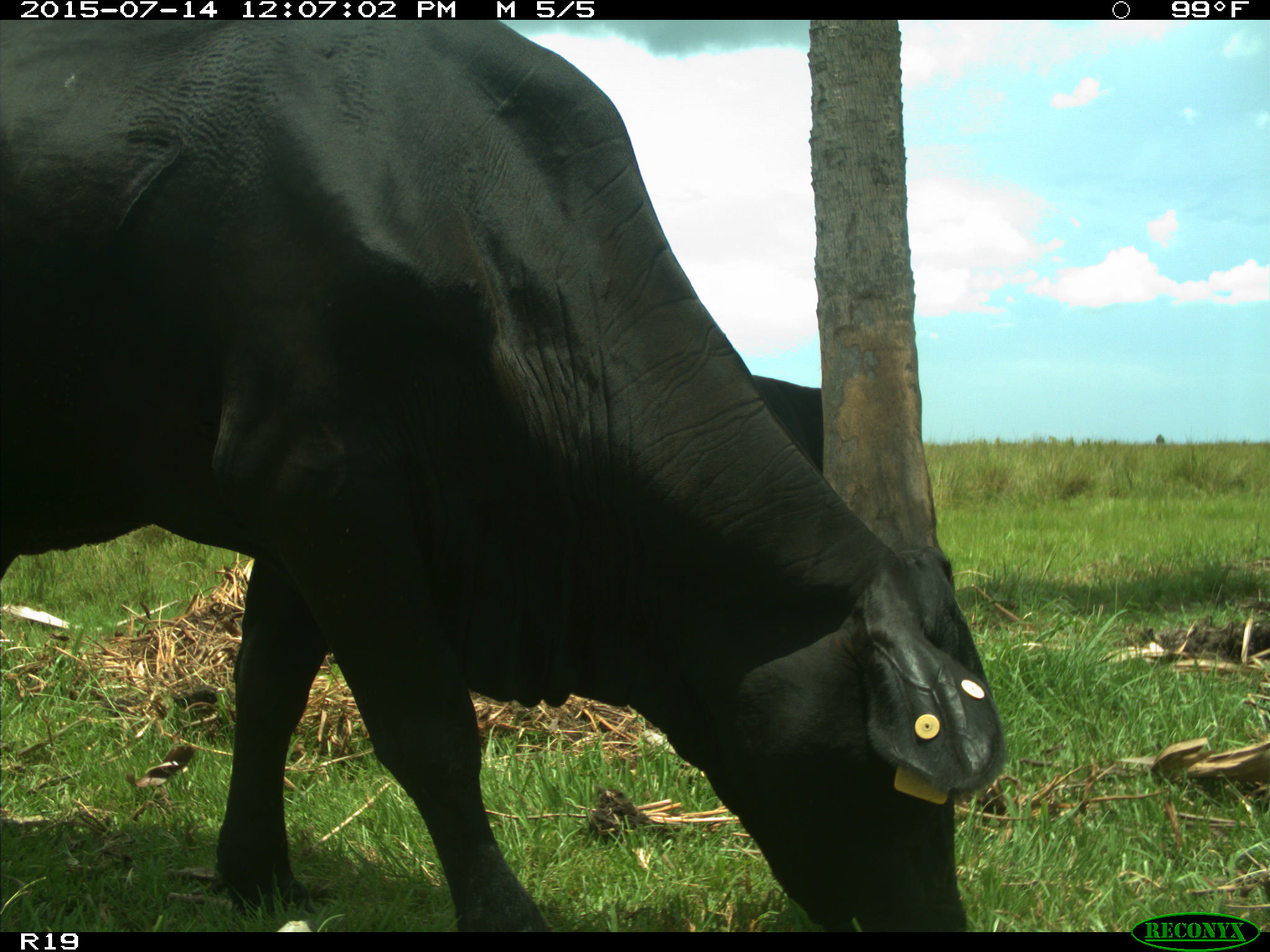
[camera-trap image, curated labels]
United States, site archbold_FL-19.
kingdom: Animalia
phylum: Chordata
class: Mammalia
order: Artiodactyla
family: Bovidae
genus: Bos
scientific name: Bos taurus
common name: domestic cow